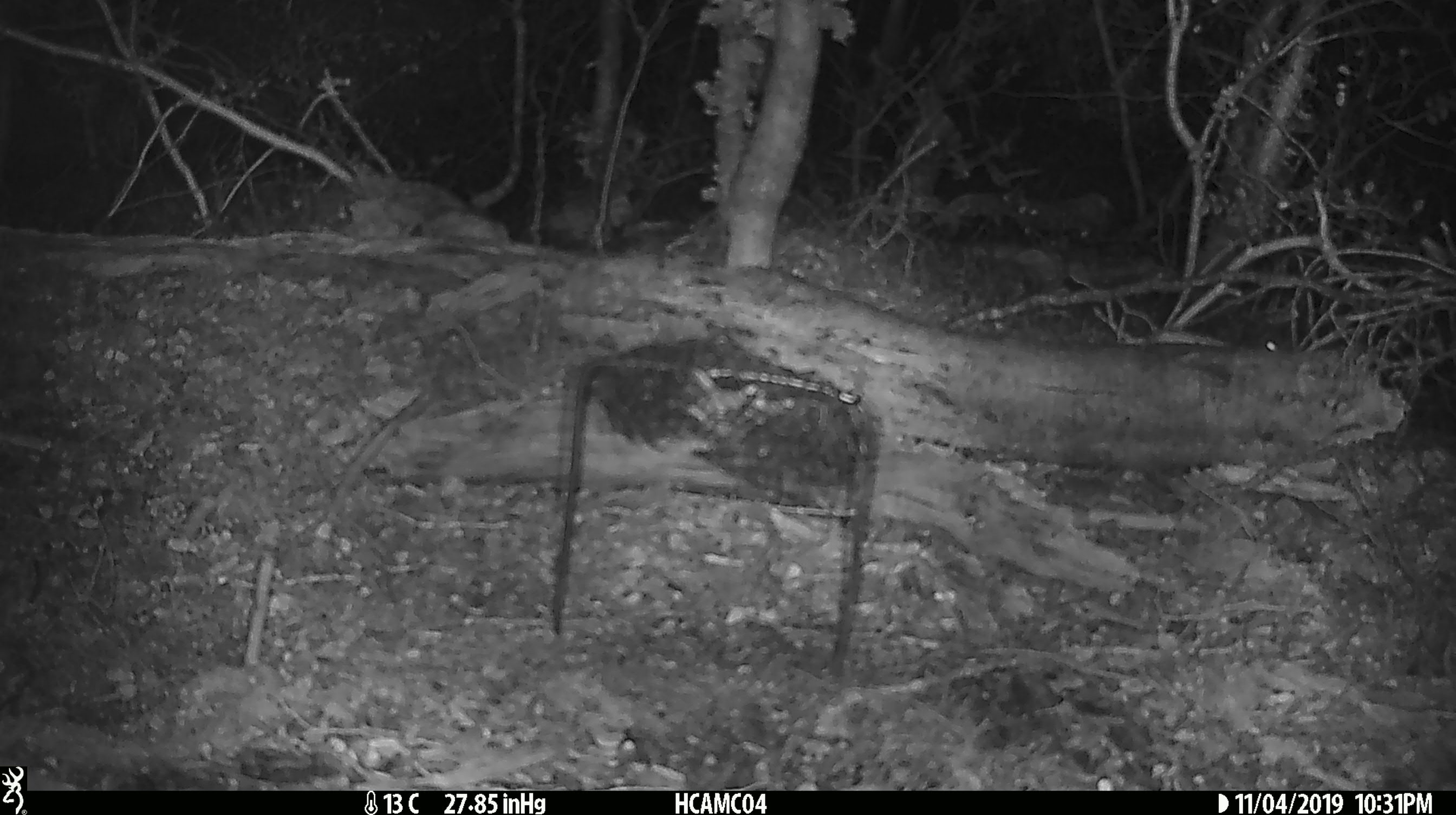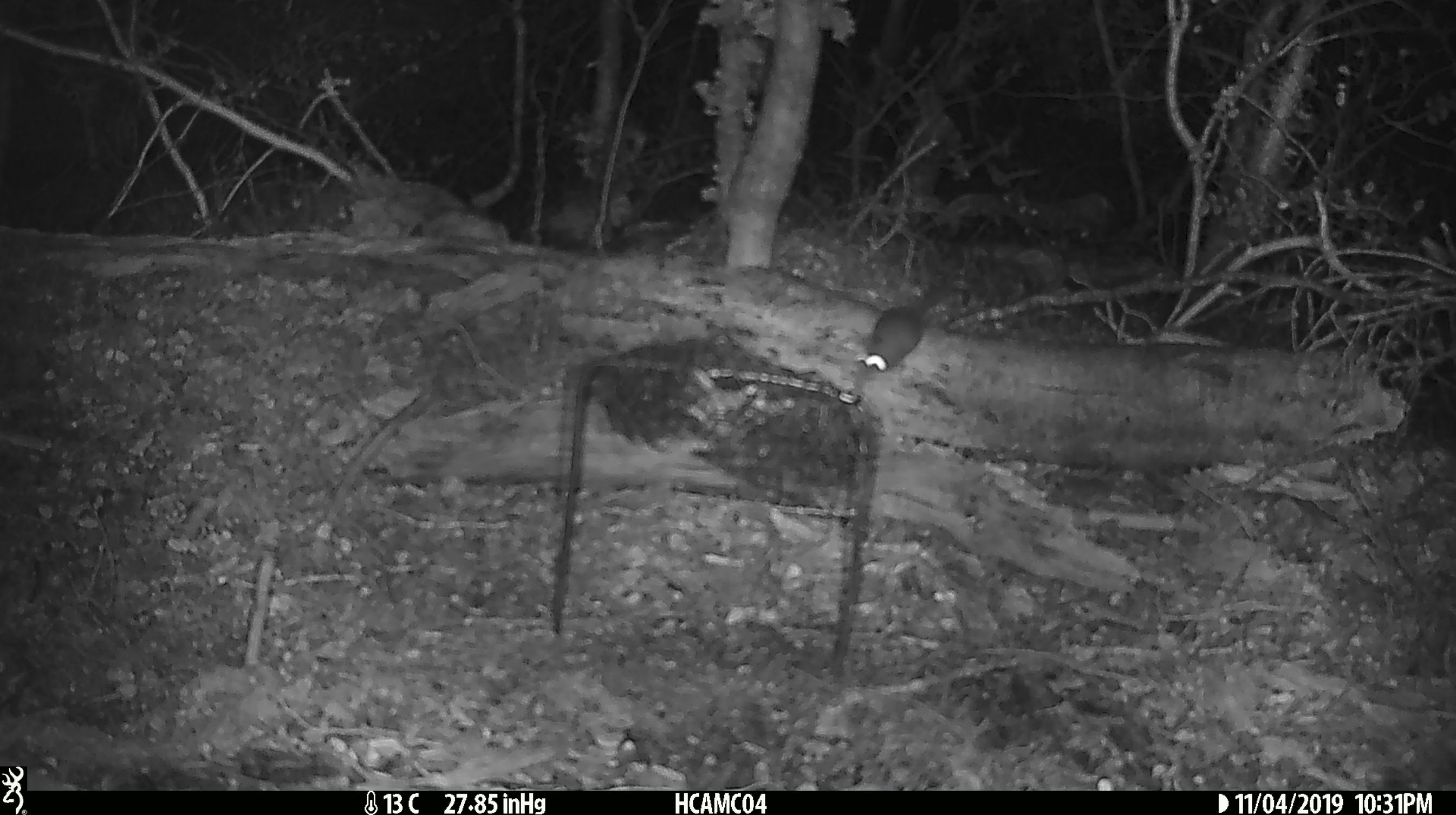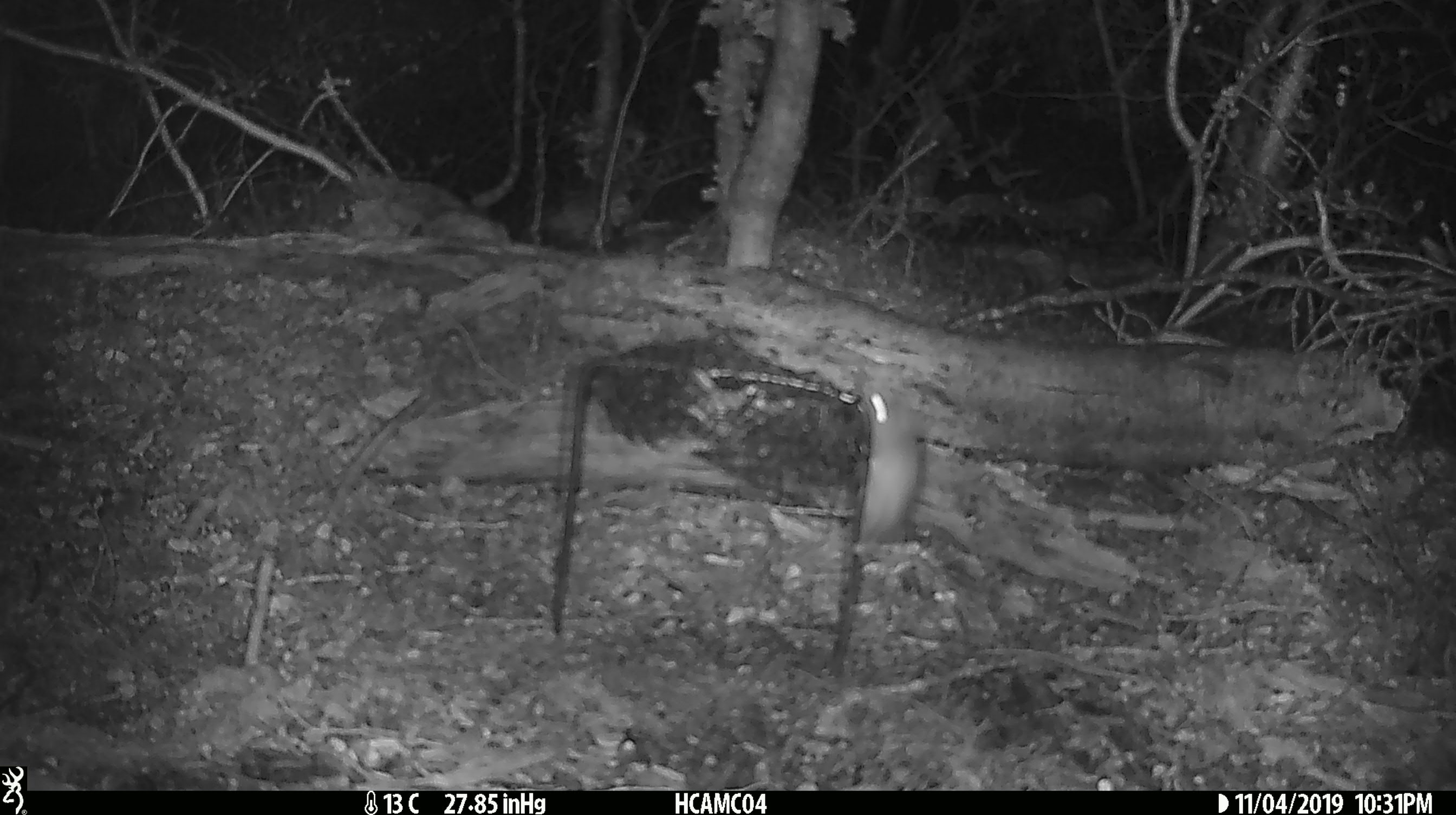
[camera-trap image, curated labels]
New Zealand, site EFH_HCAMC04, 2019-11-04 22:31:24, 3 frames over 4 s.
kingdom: Animalia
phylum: Chordata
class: Mammalia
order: Rodentia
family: Muridae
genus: Mus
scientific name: Mus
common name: mouse